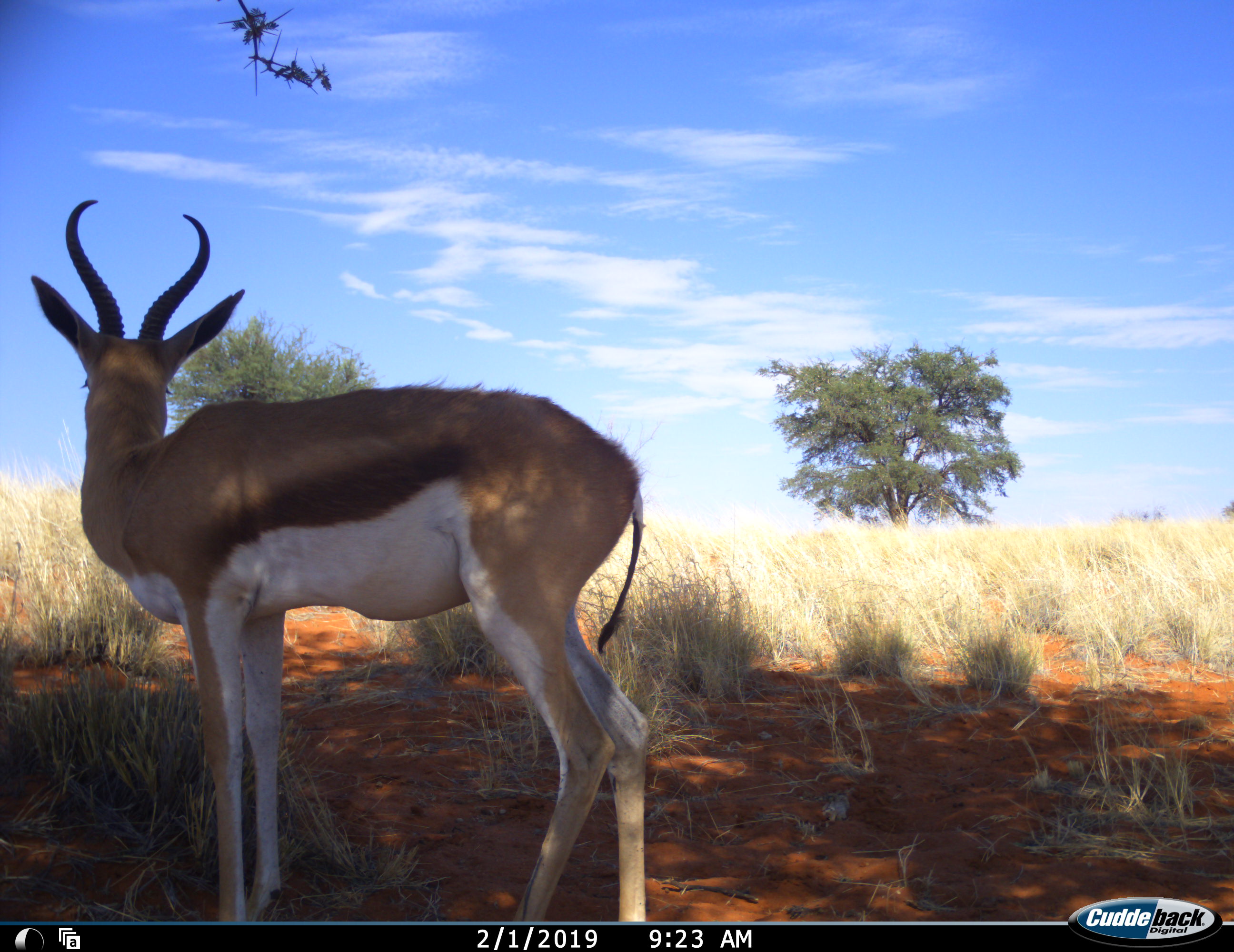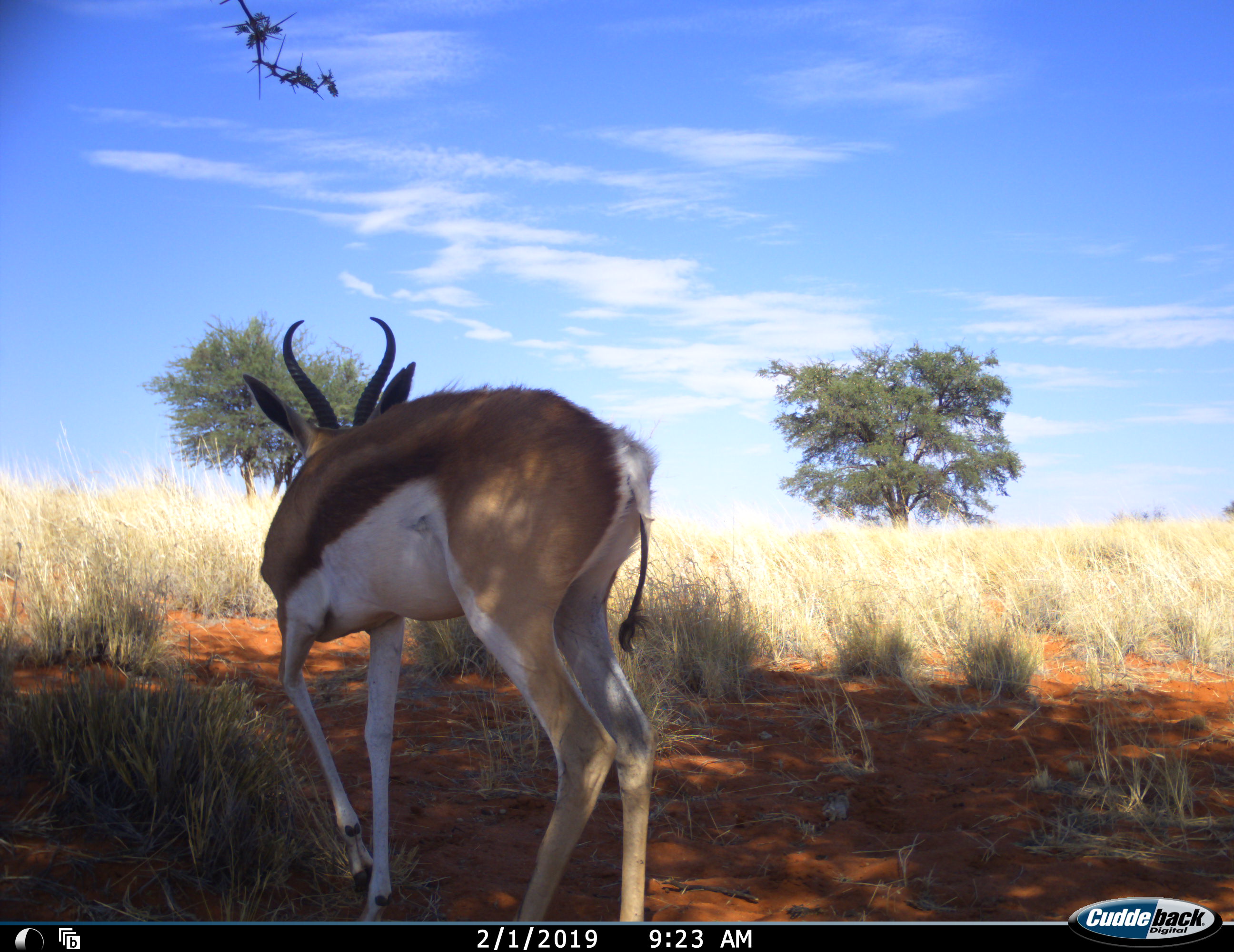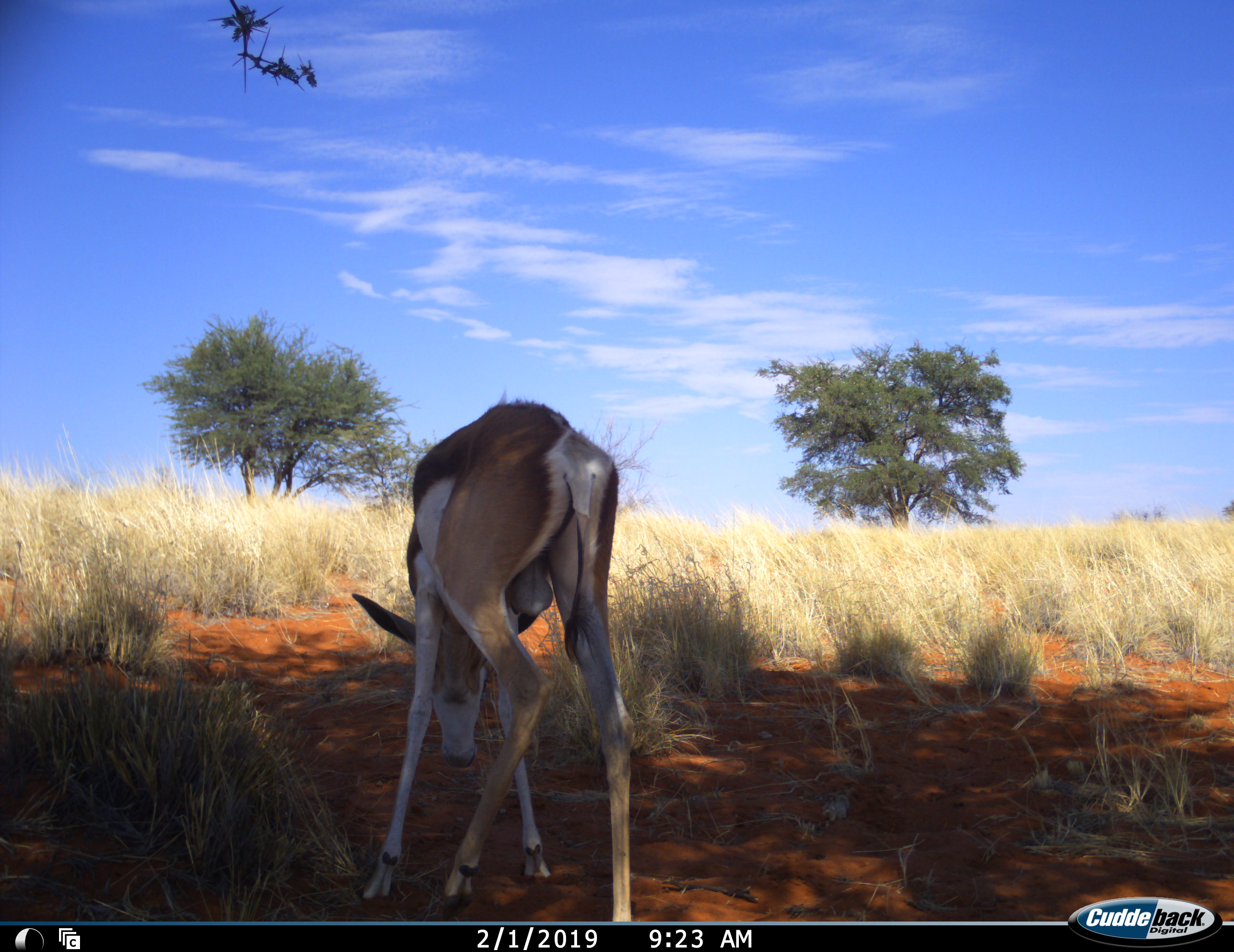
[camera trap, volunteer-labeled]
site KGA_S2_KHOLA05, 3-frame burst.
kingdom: Animalia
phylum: Chordata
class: Mammalia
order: Artiodactyla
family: Bovidae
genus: Antidorcas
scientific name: Antidorcas marsupialis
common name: springbok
Springbok (Antidorcas marsupialis), count 1. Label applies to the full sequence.